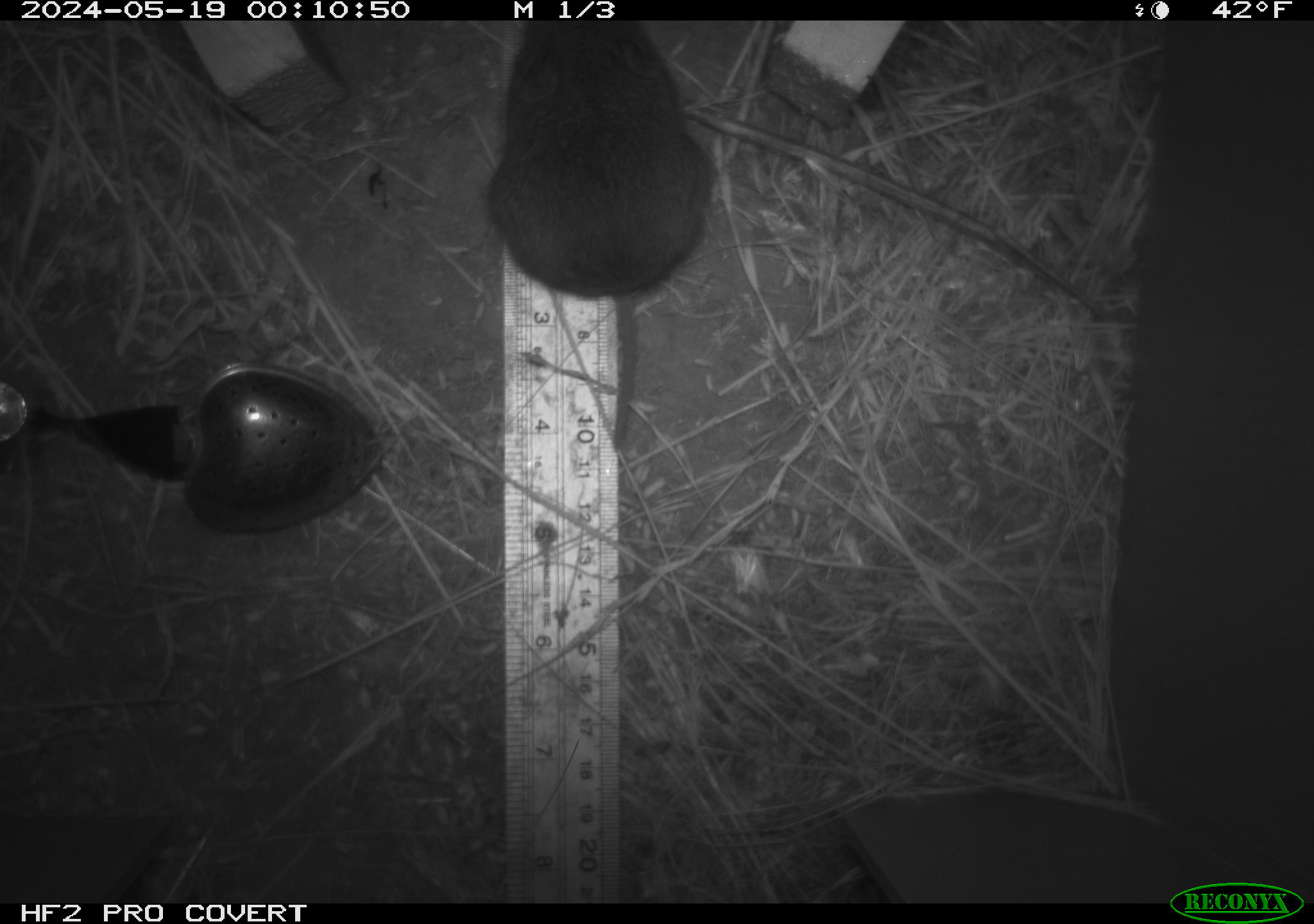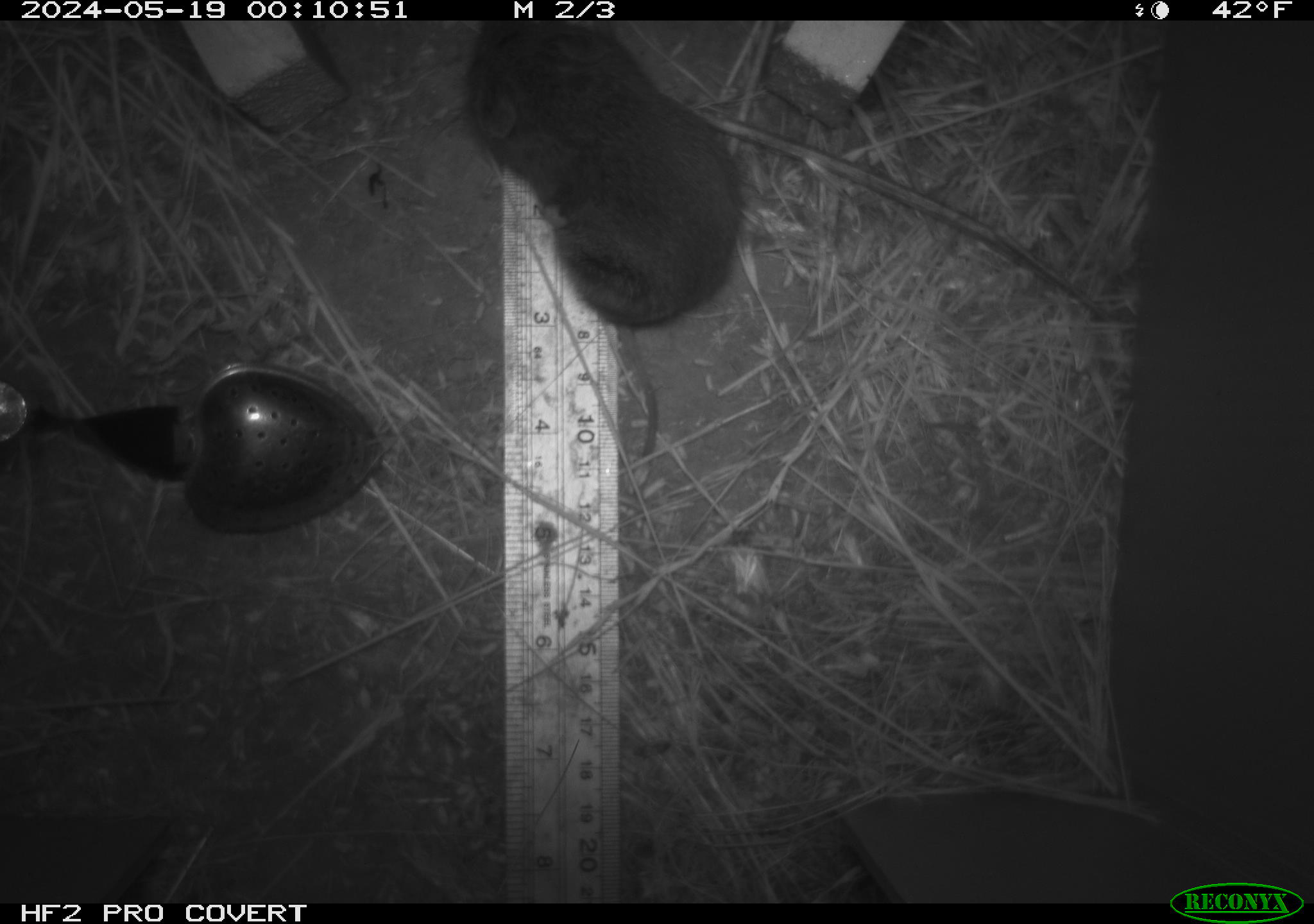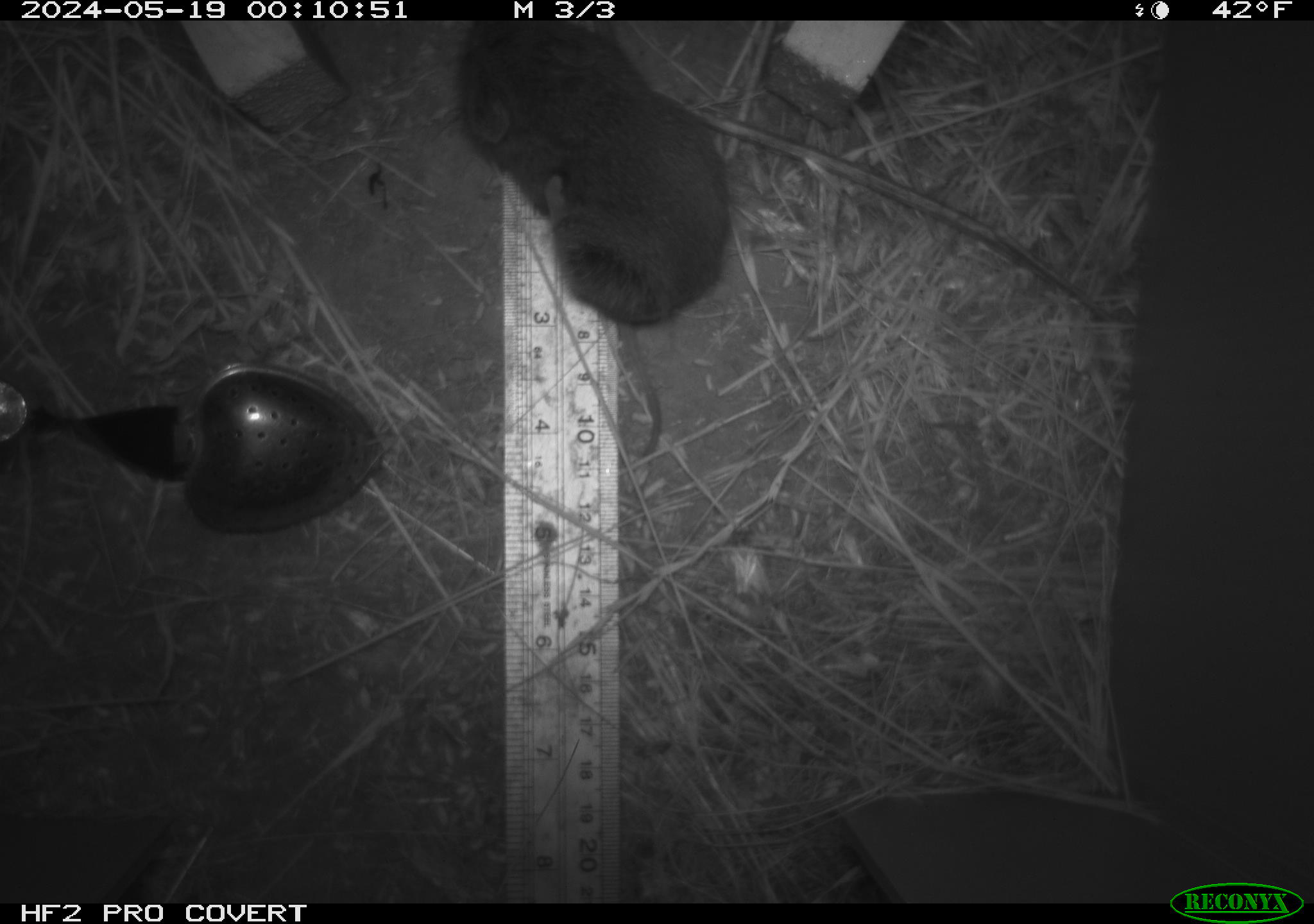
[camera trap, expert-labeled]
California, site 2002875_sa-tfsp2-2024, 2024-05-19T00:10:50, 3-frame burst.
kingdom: Animalia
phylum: Chordata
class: Mammalia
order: Rodentia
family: Cricetidae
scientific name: Arvicolinae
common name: voles, lemmings, and muskrats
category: arvicolinae subfamily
Arvicolinae subfamily (voles, lemmings, and muskrats) (Arvicolinae).